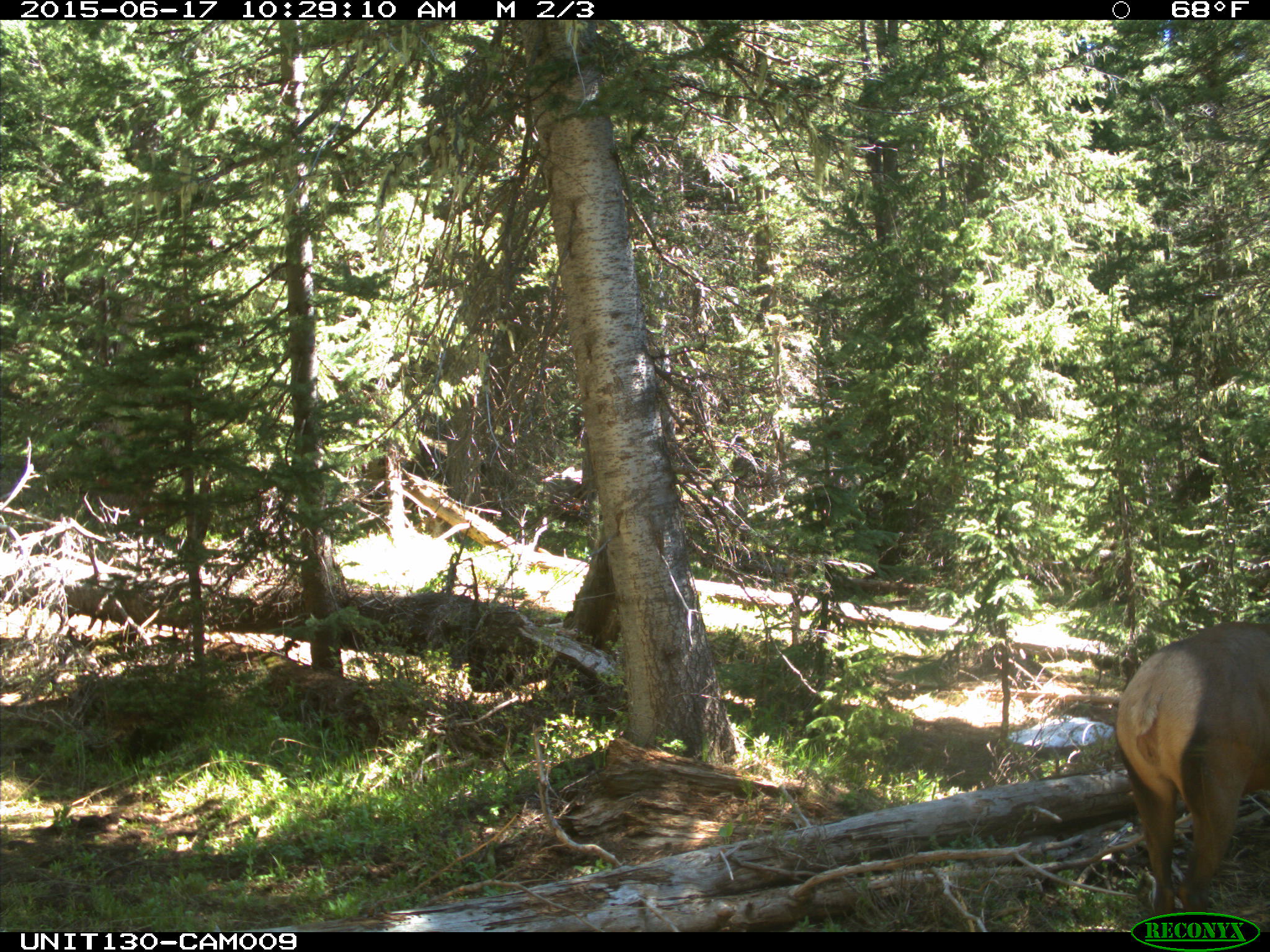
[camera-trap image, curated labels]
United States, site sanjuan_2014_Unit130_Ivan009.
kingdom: Animalia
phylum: Chordata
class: Mammalia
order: Artiodactyla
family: Cervidae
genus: Cervus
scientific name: Cervus elaphus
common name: red deer